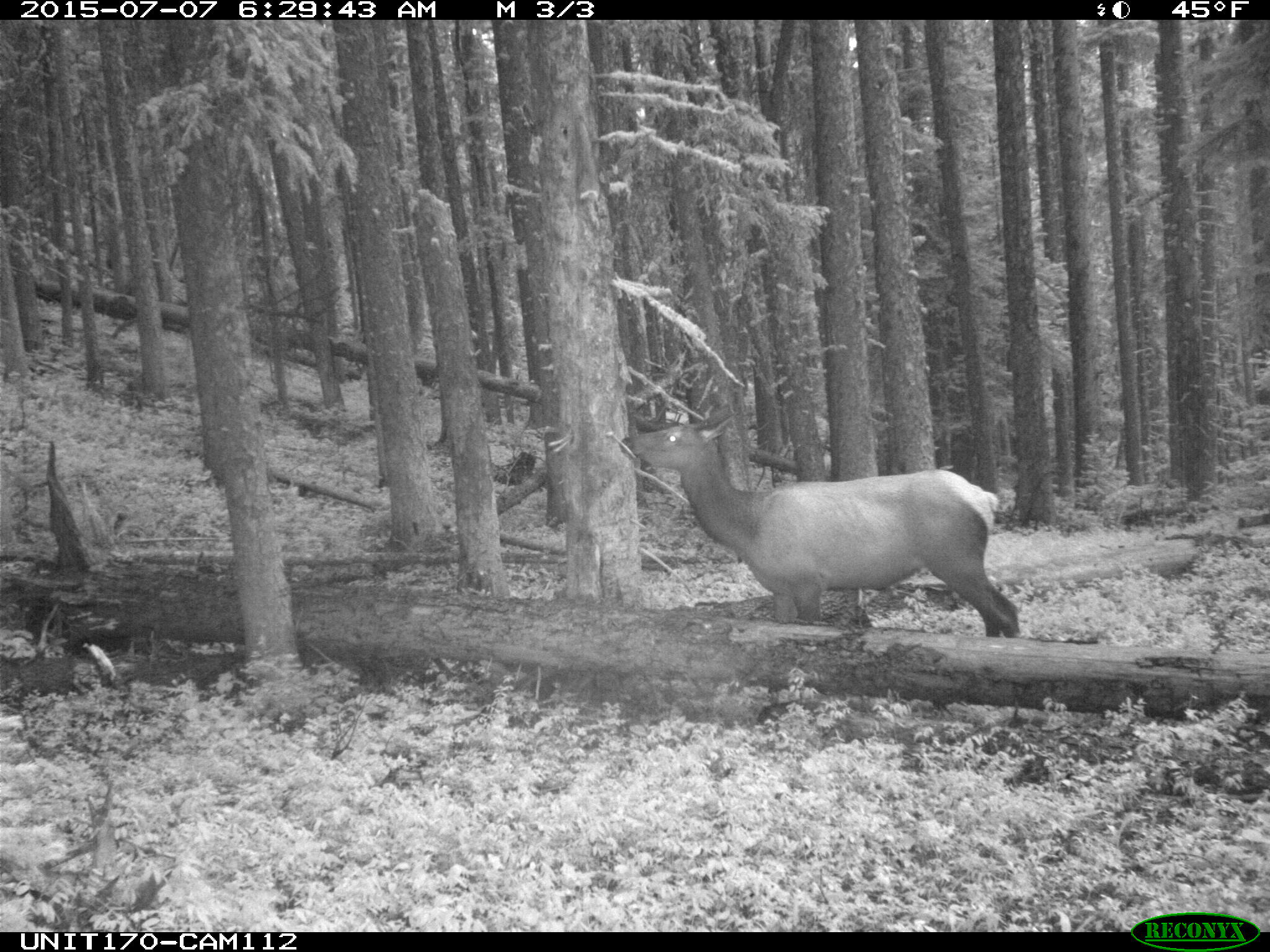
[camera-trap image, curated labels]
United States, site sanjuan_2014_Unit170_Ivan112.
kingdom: Animalia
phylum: Chordata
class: Mammalia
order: Artiodactyla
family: Cervidae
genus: Cervus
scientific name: Cervus elaphus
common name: red deer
Cervus elaphus (red deer).